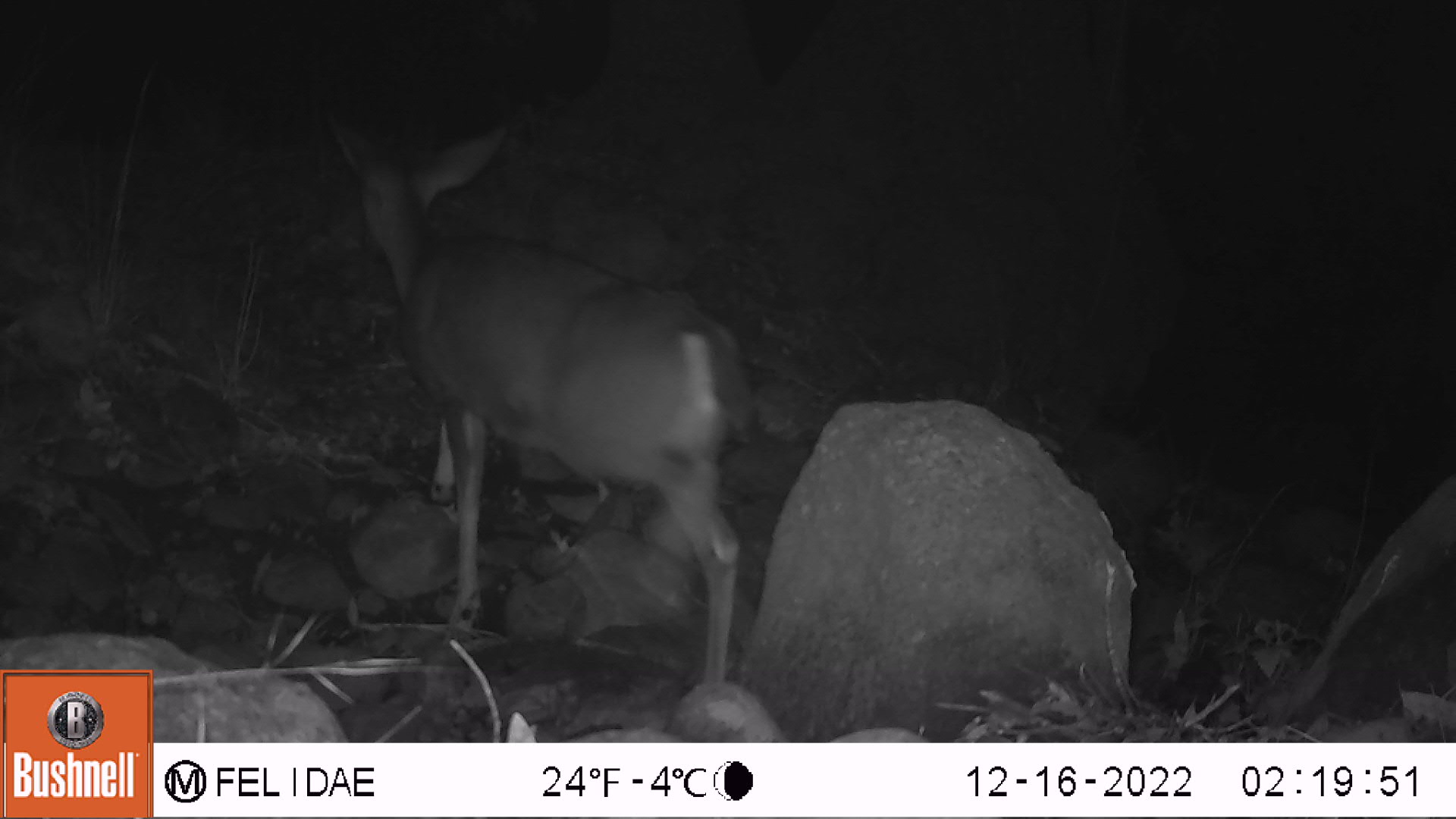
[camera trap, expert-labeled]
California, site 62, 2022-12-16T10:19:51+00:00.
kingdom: Animalia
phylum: Chordata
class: Mammalia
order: Artiodactyla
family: Cervidae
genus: Odocoileus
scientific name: Odocoileus hemionus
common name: mule deer